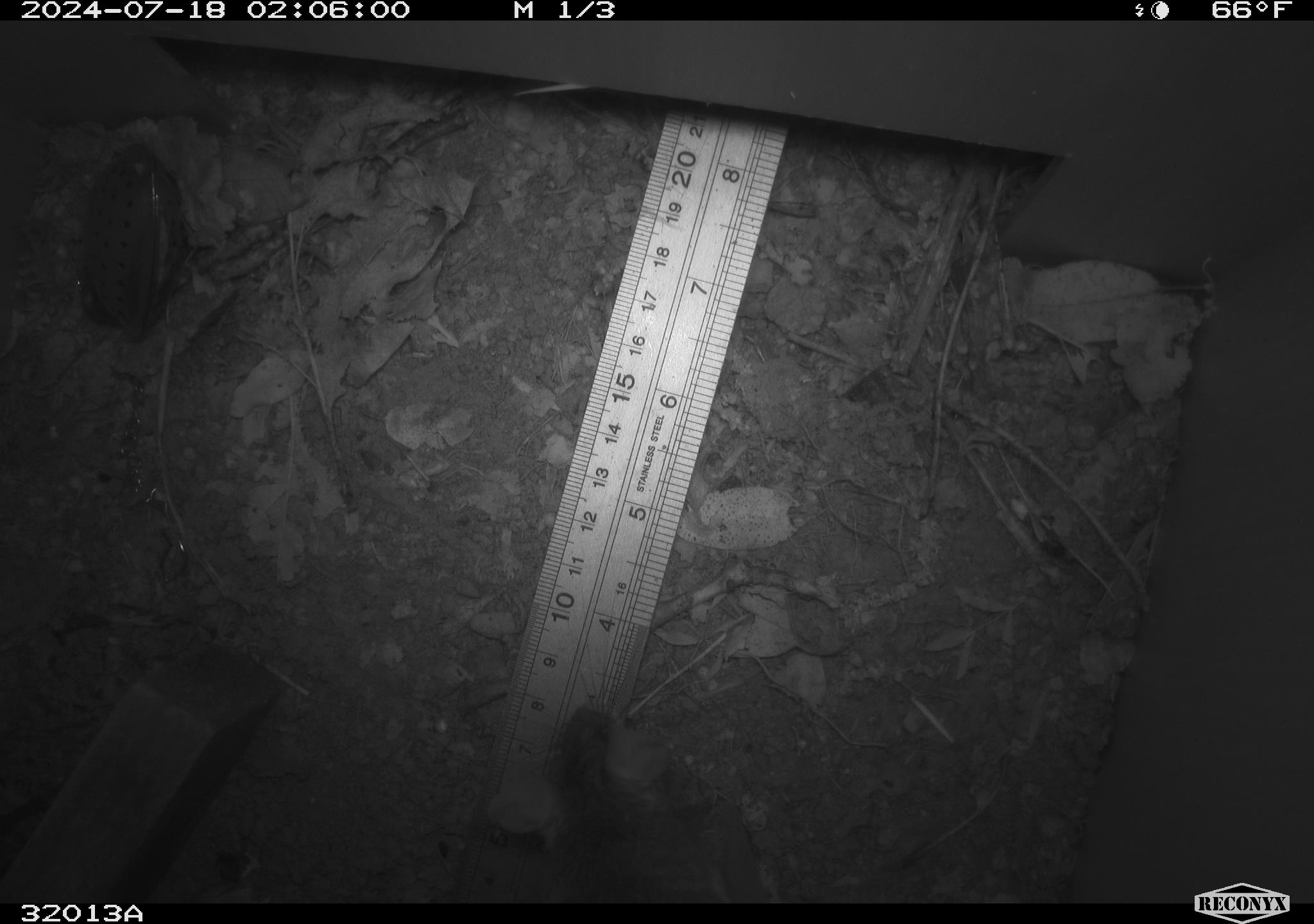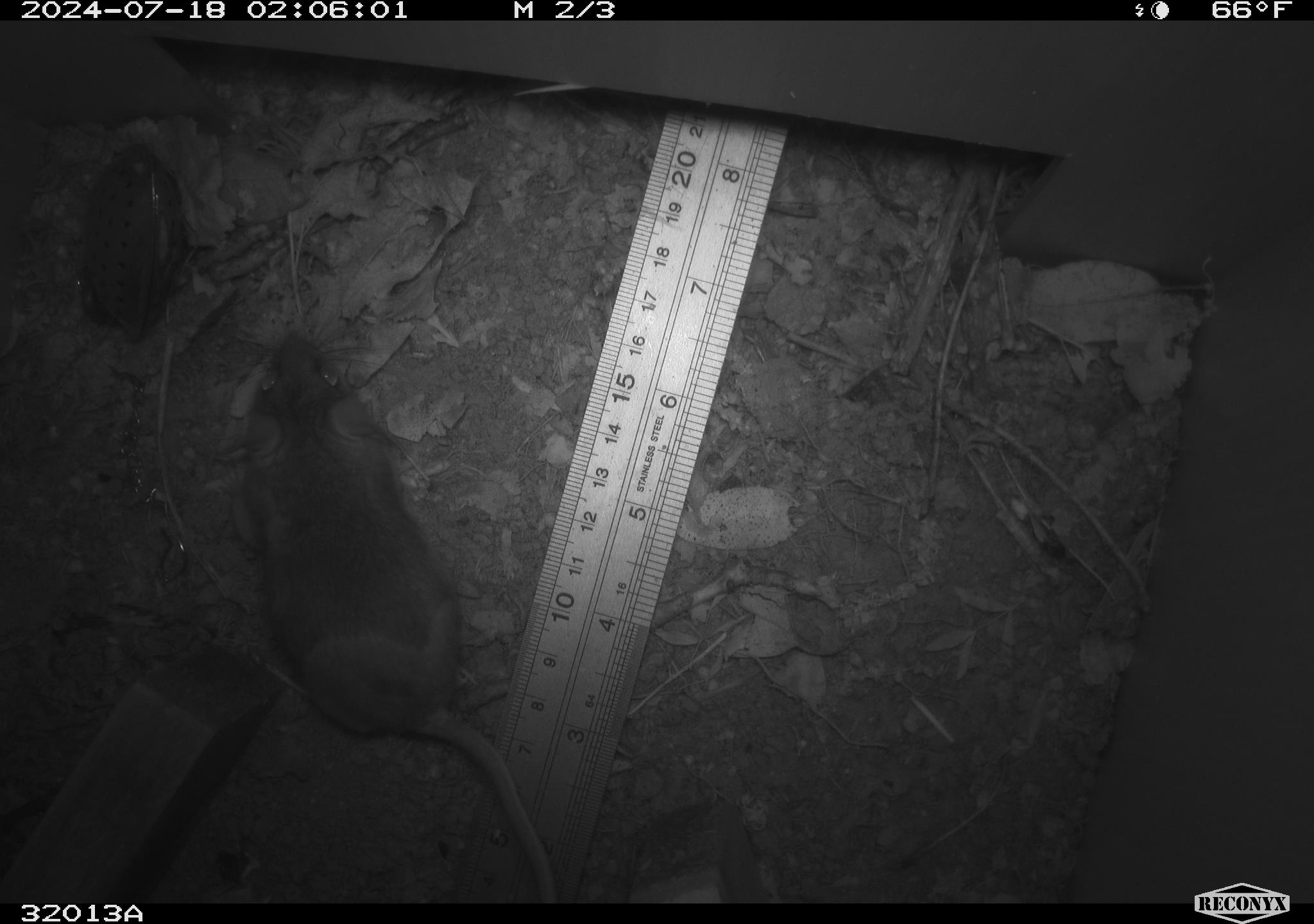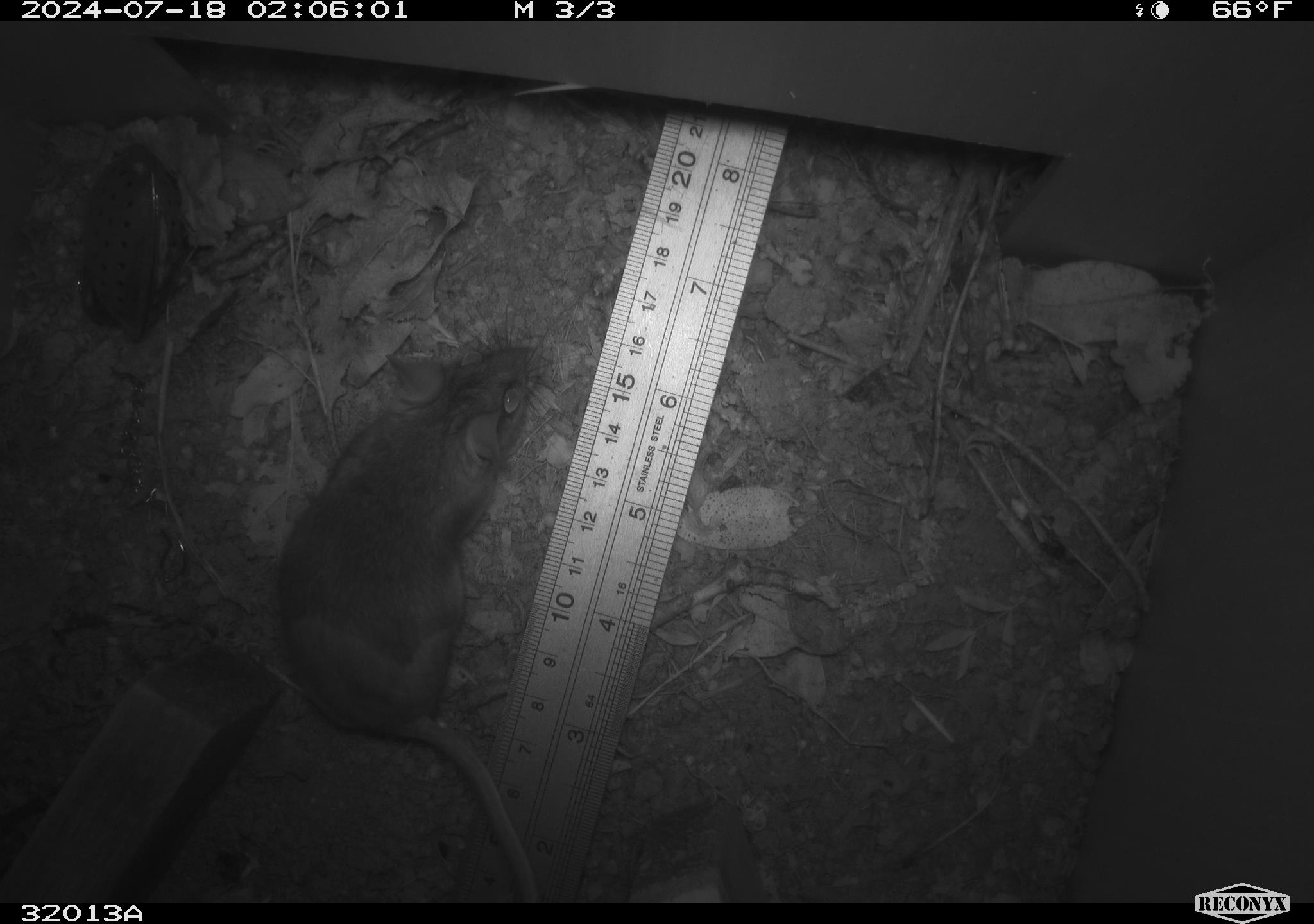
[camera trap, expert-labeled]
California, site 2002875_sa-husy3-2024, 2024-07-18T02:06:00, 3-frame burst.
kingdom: Animalia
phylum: Chordata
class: Mammalia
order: Rodentia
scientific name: Rodentia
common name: rodent